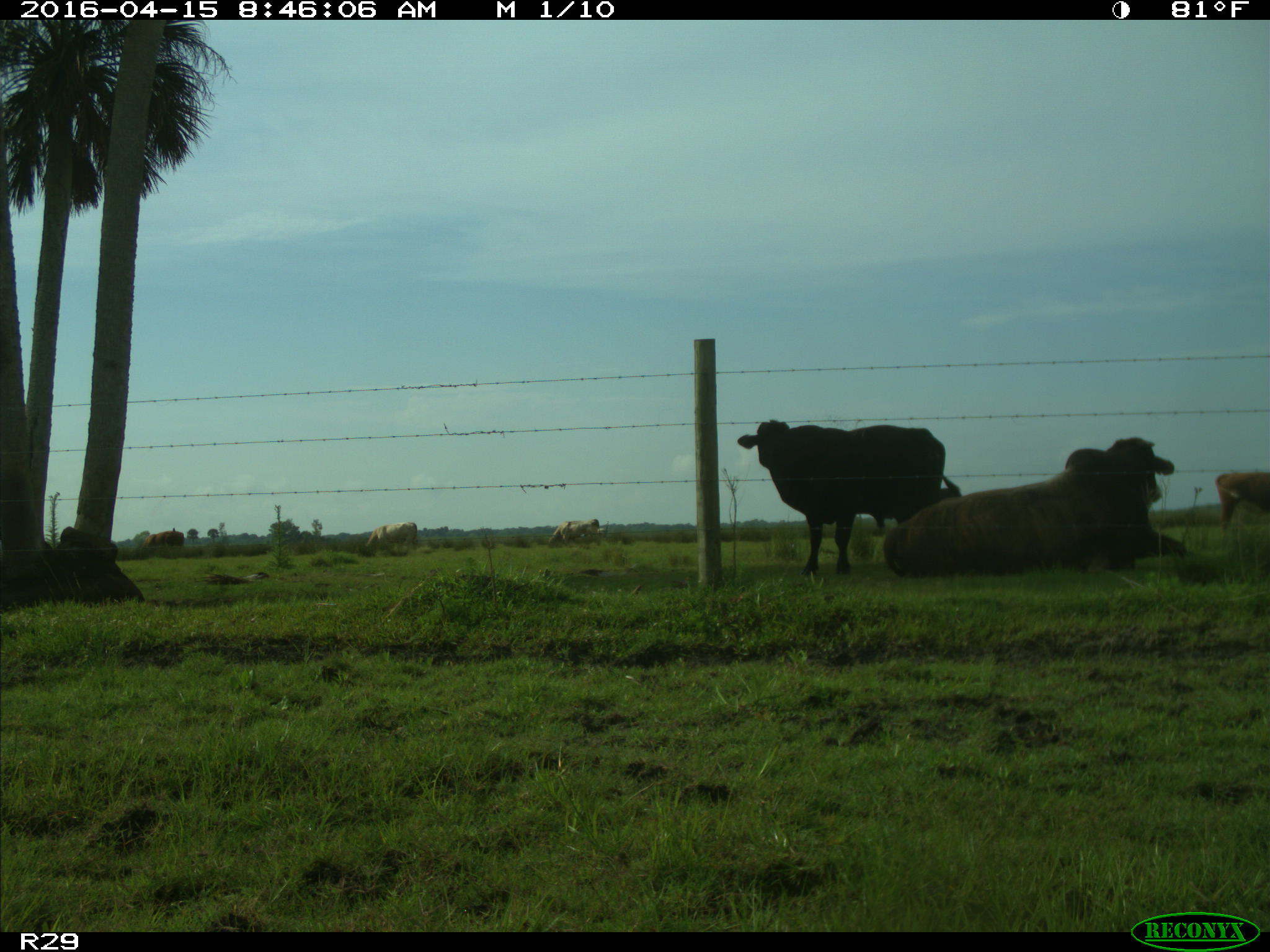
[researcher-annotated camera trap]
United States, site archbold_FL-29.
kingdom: Animalia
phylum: Chordata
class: Mammalia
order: Artiodactyla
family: Bovidae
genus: Bos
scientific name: Bos taurus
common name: domestic cow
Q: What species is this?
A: Bos taurus (domestic cow).